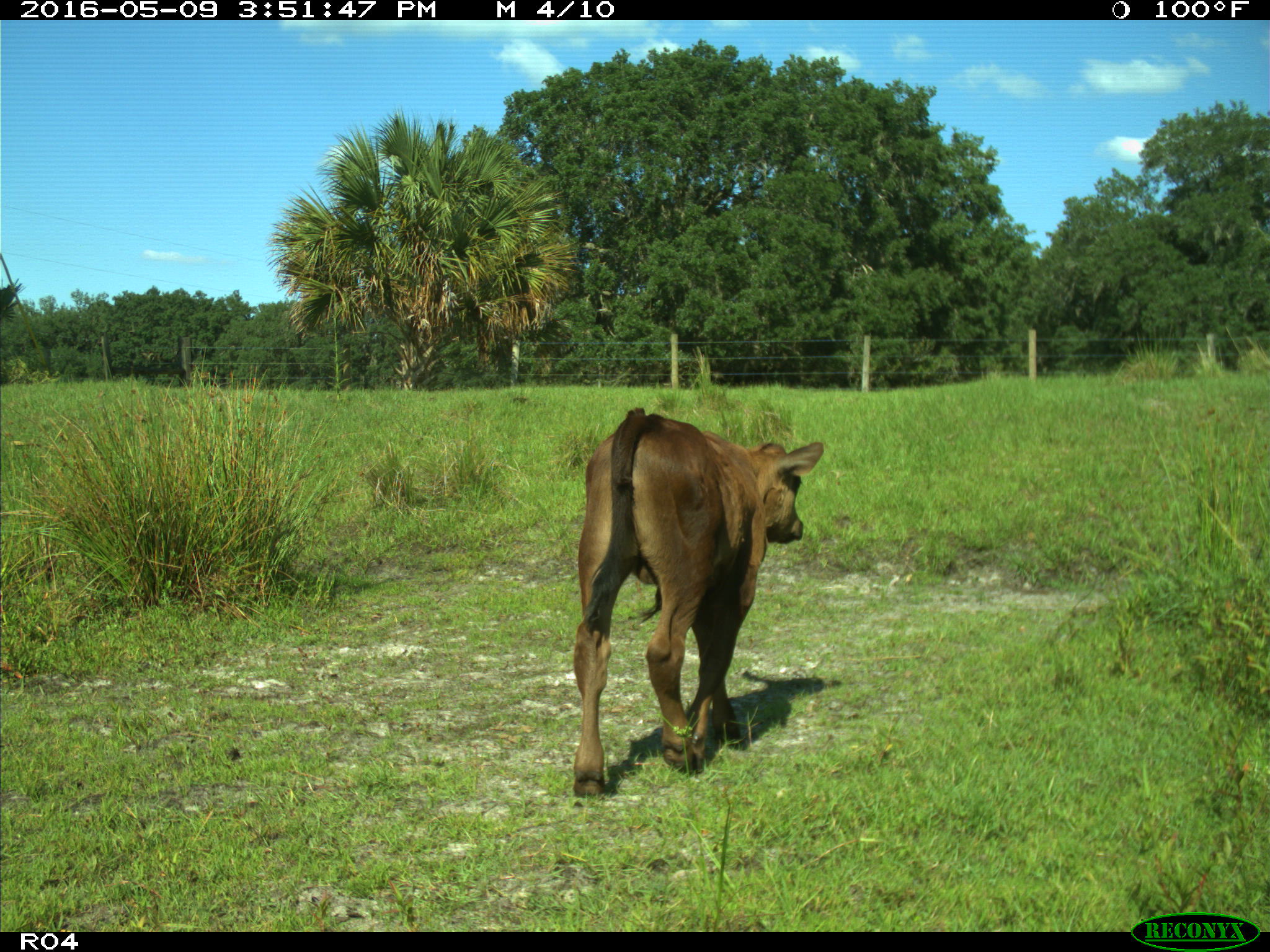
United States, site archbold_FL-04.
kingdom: Animalia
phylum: Chordata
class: Mammalia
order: Artiodactyla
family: Bovidae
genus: Bos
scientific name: Bos taurus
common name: domestic cow